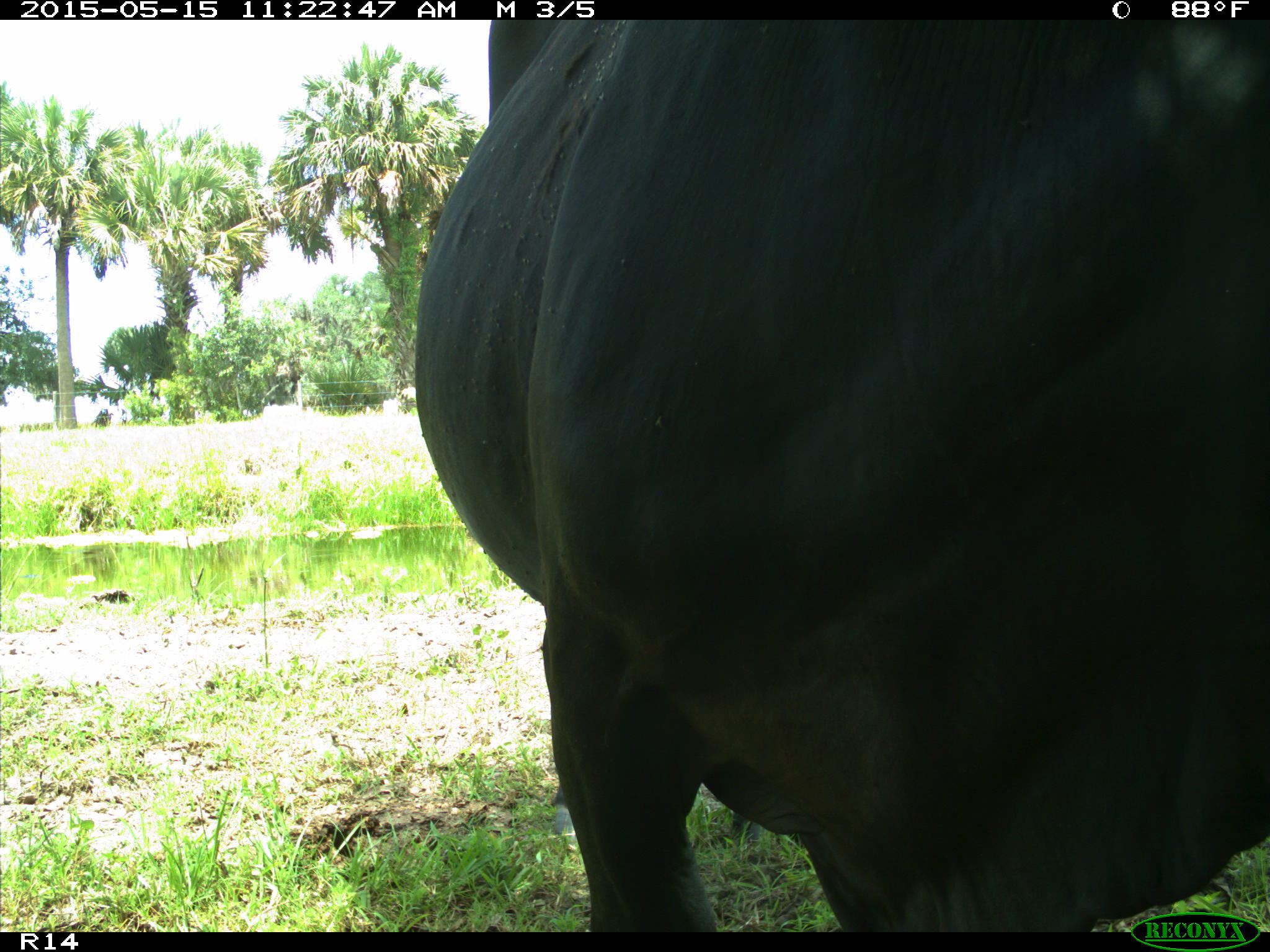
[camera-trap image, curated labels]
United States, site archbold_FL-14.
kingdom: Animalia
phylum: Chordata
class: Mammalia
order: Artiodactyla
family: Bovidae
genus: Bos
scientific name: Bos taurus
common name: domestic cow